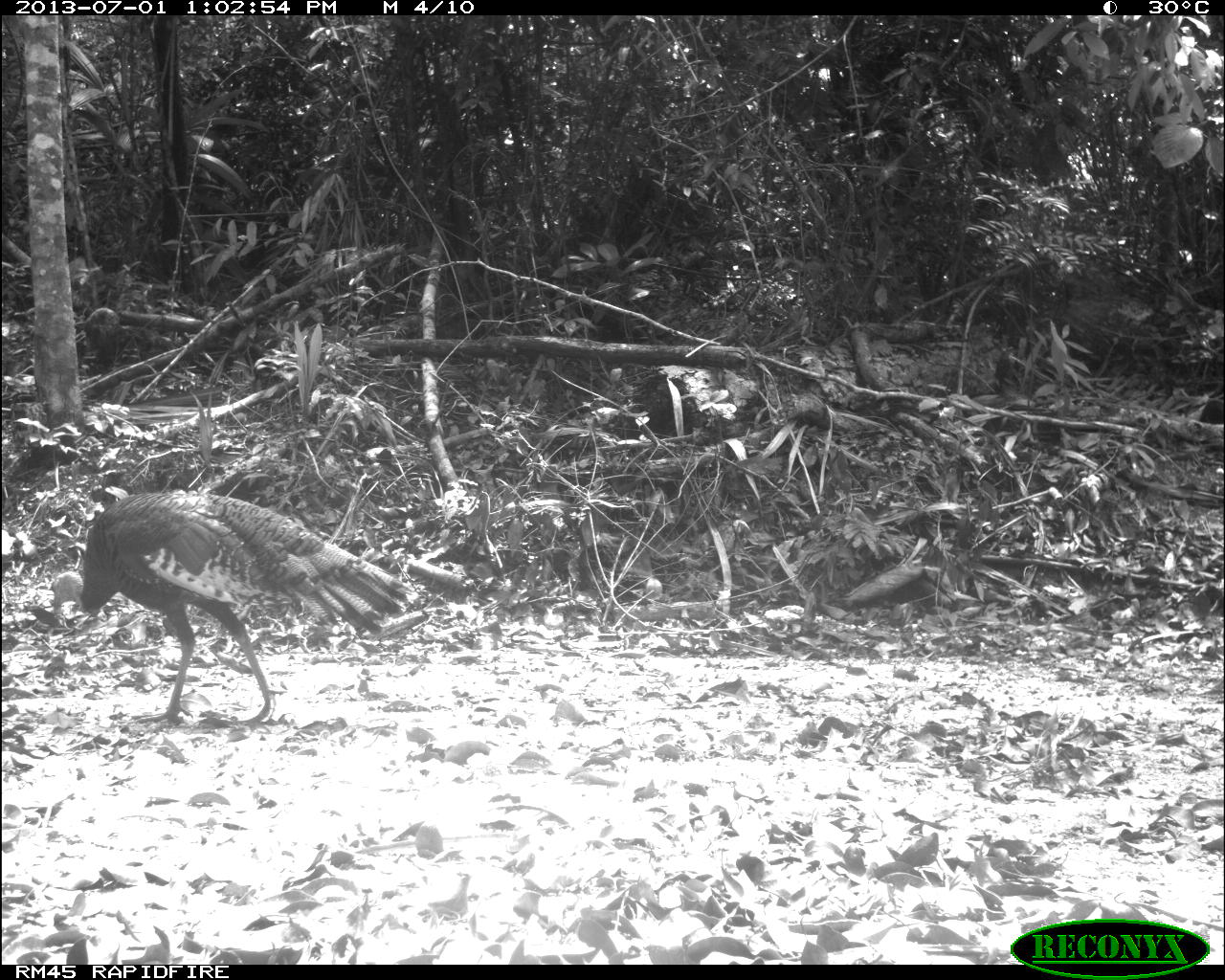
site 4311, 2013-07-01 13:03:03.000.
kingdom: Animalia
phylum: Chordata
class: Aves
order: Galliformes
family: Phasianidae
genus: Meleagris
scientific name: Meleagris ocellata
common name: ocellated turkey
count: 1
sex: male